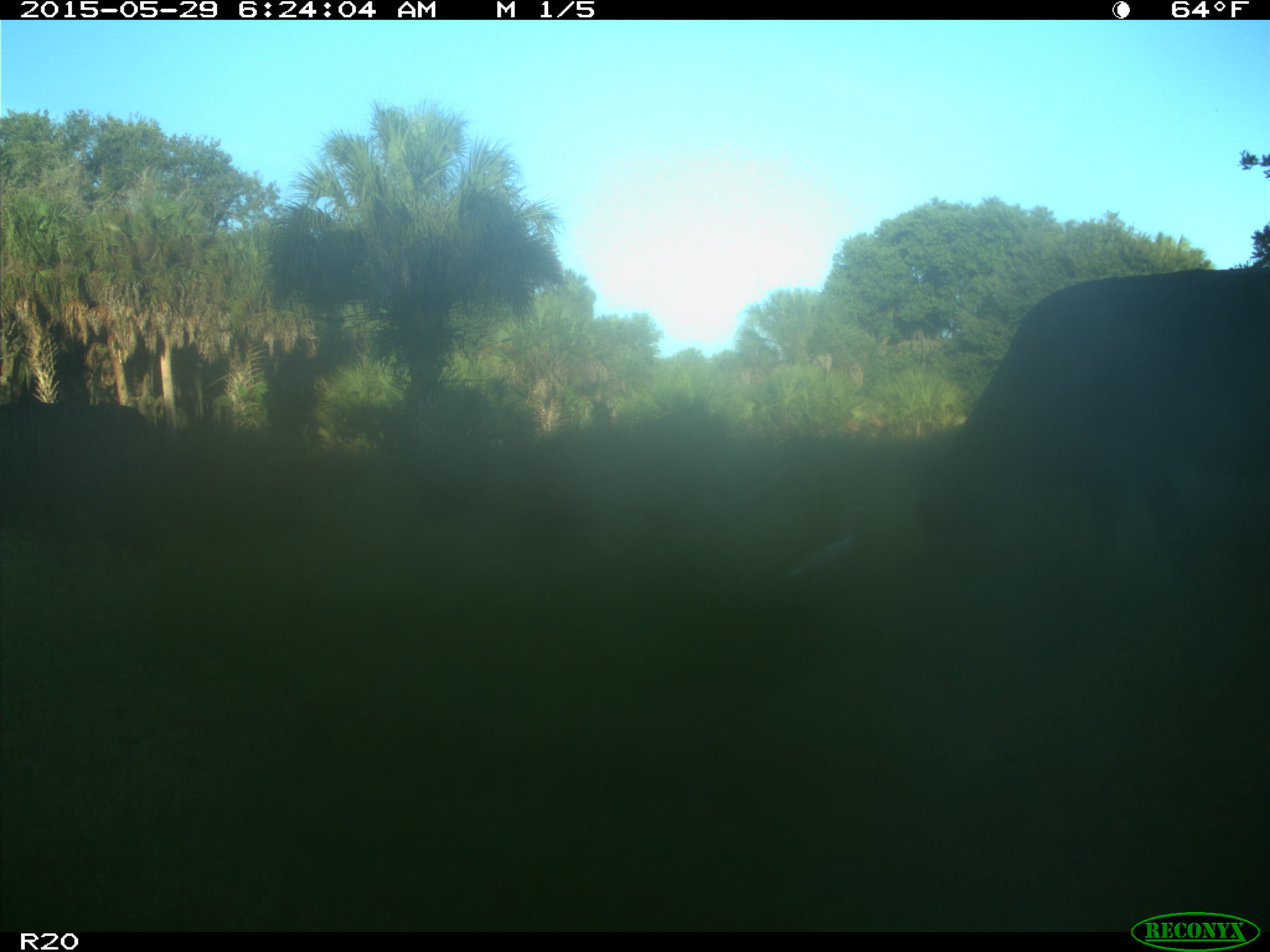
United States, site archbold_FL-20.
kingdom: Animalia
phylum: Chordata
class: Mammalia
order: Artiodactyla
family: Bovidae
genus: Bos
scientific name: Bos taurus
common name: domestic cow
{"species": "Bos taurus (domestic cow)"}